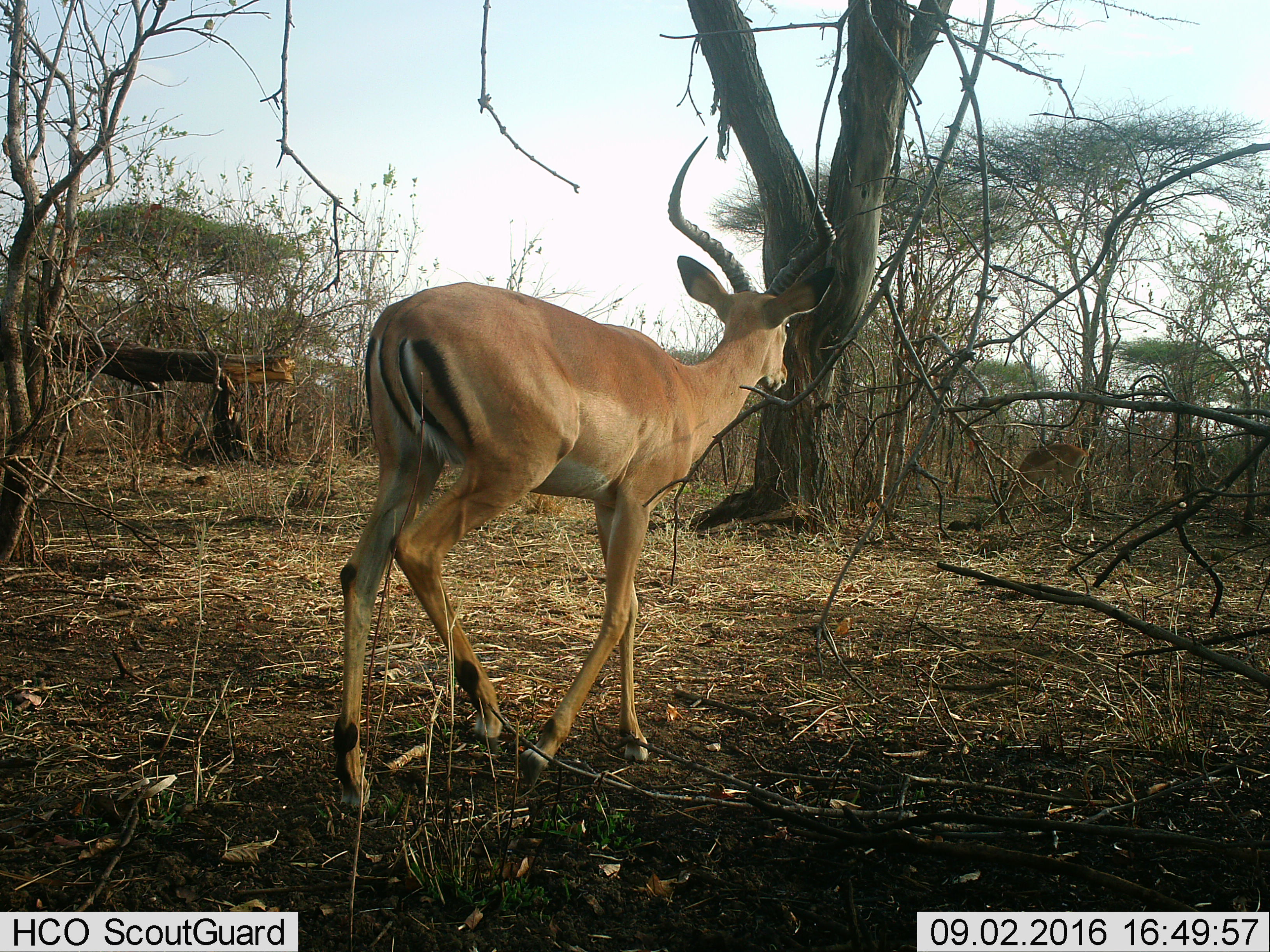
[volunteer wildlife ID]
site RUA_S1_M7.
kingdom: Animalia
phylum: Chordata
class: Mammalia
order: Artiodactyla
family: Bovidae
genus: Aepyceros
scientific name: Aepyceros melampus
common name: impala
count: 2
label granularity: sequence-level